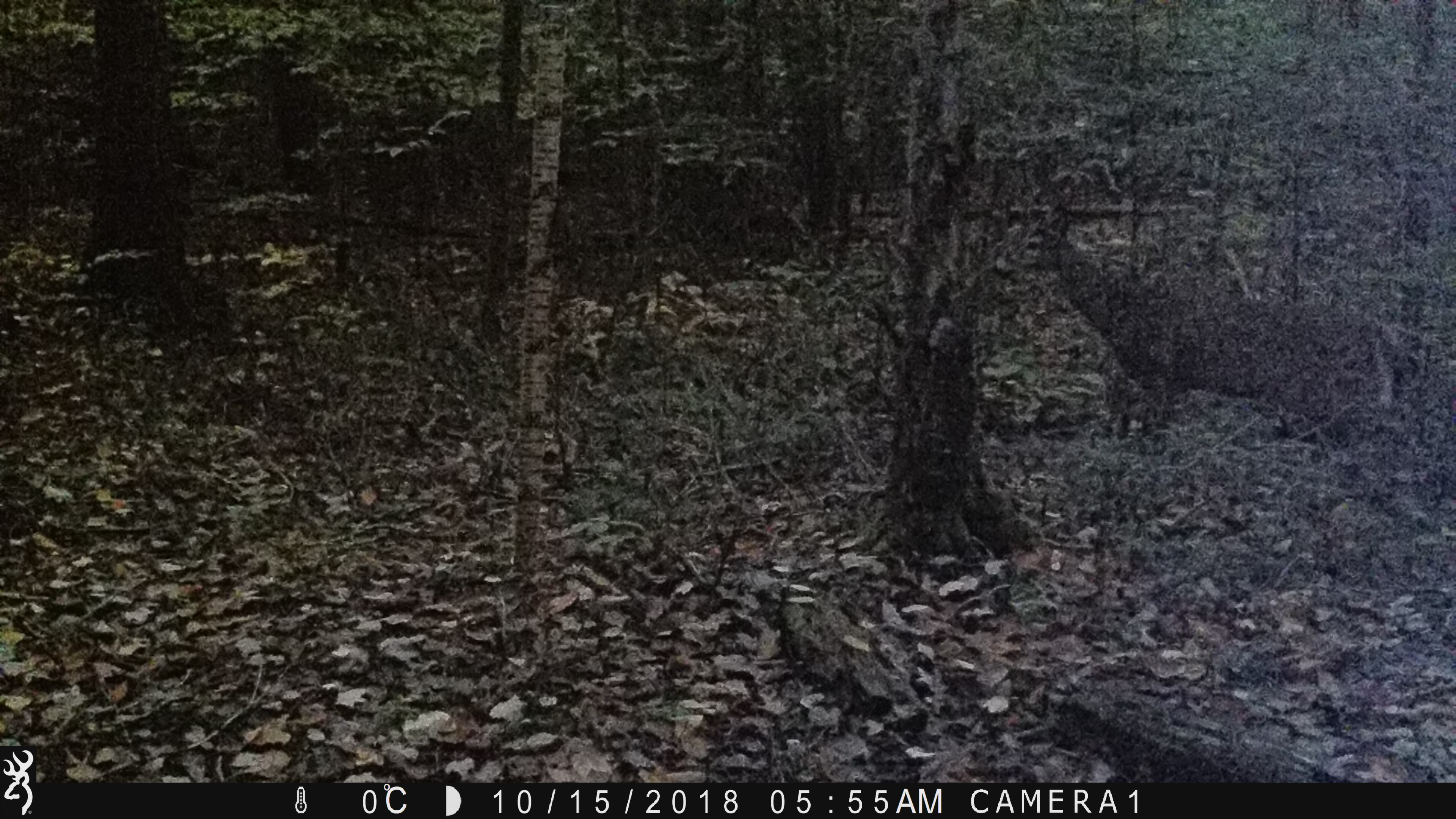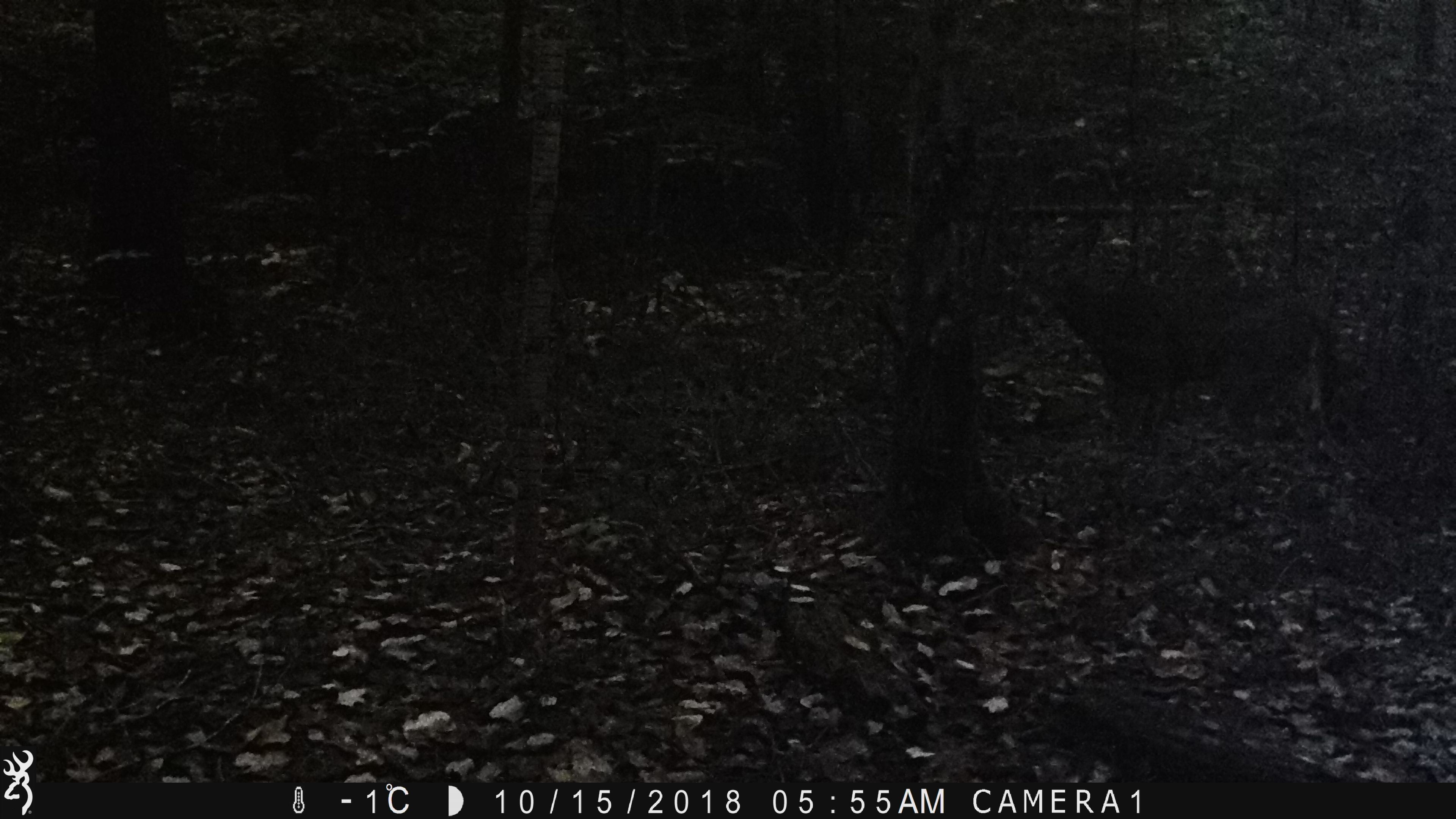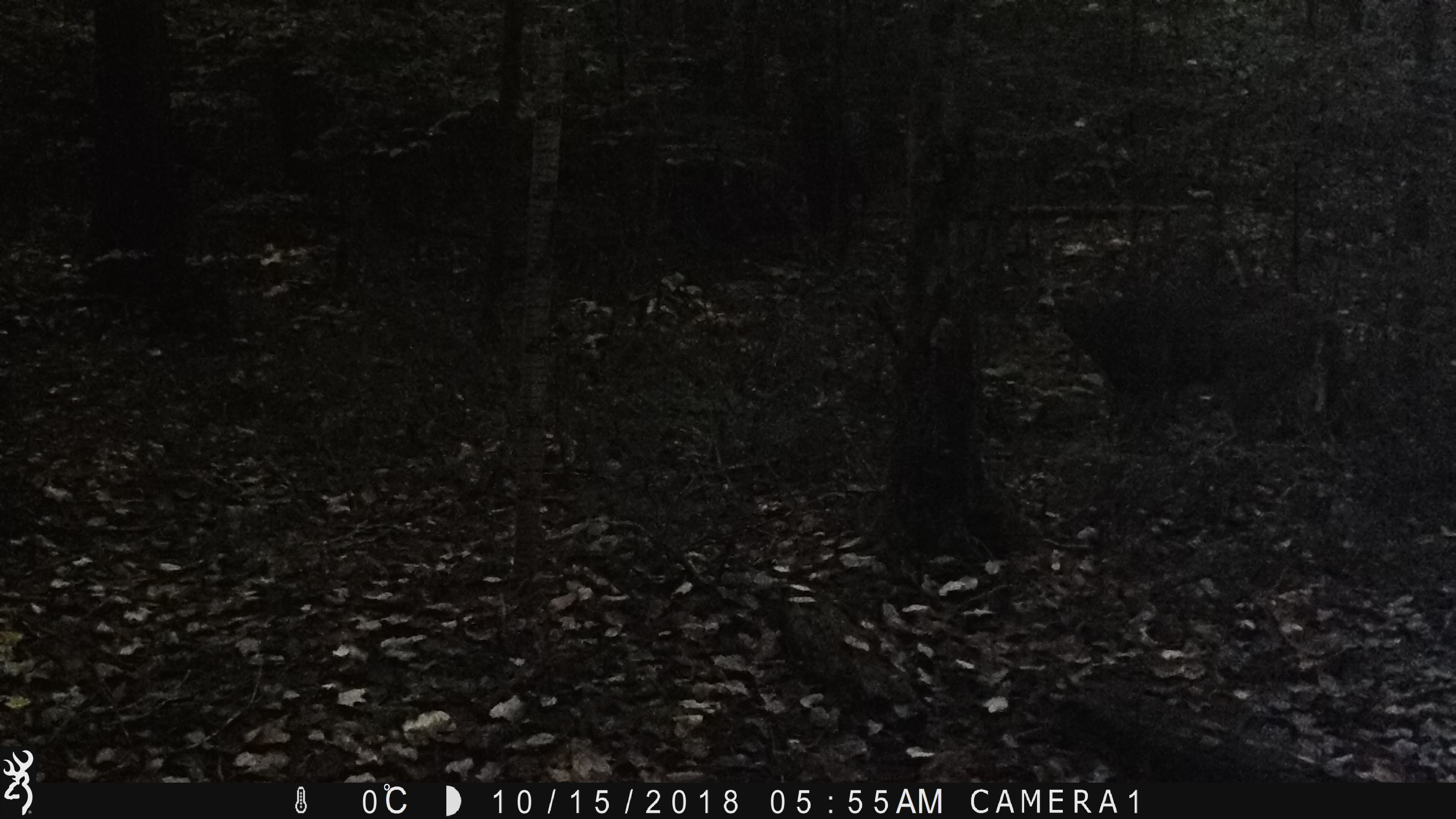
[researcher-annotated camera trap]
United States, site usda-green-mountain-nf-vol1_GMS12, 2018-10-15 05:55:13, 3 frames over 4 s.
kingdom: Animalia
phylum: Chordata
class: Mammalia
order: Artiodactyla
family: Cervidae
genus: Odocoileus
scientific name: Odocoileus virginianus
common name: white-tailed deer